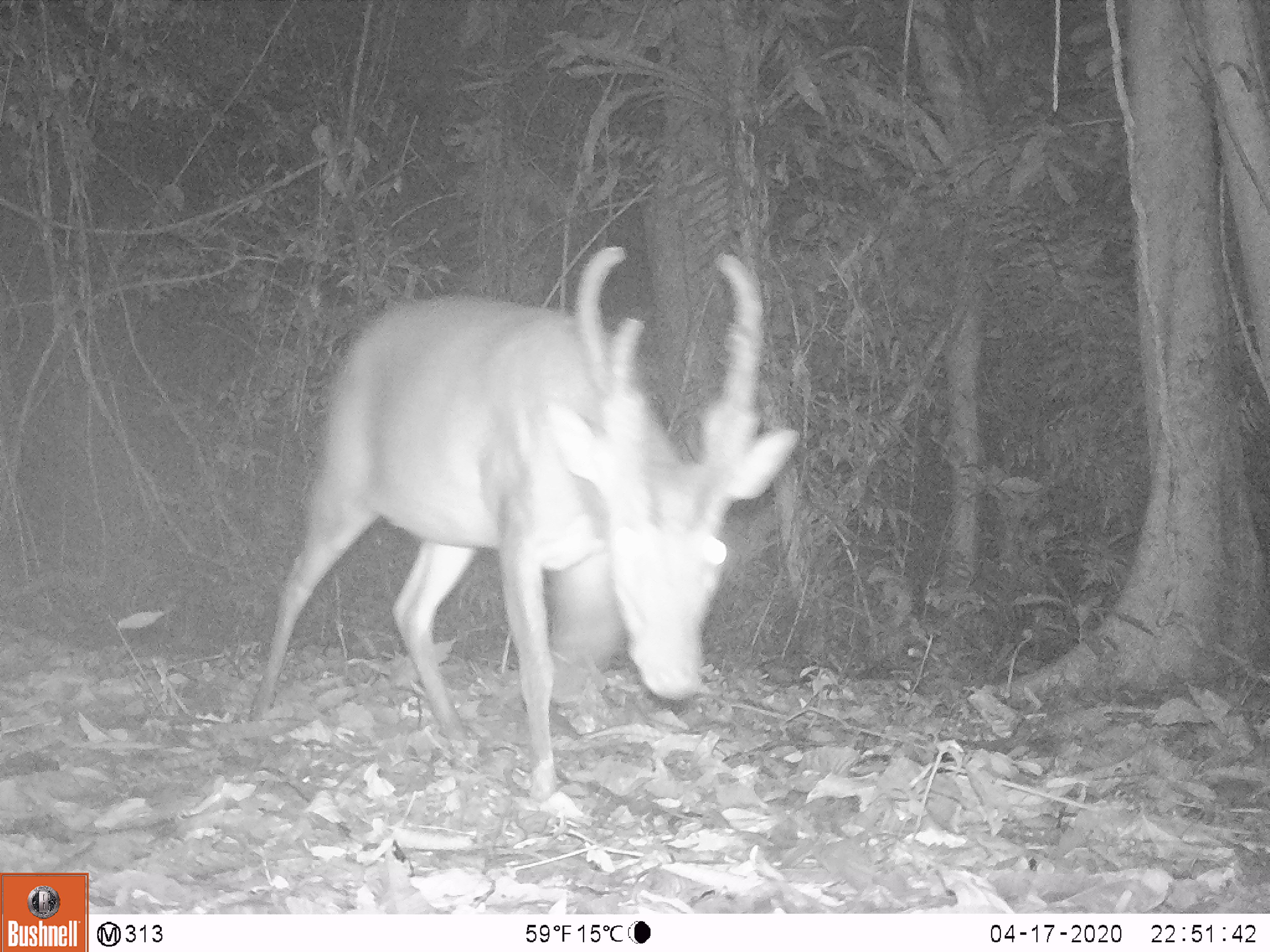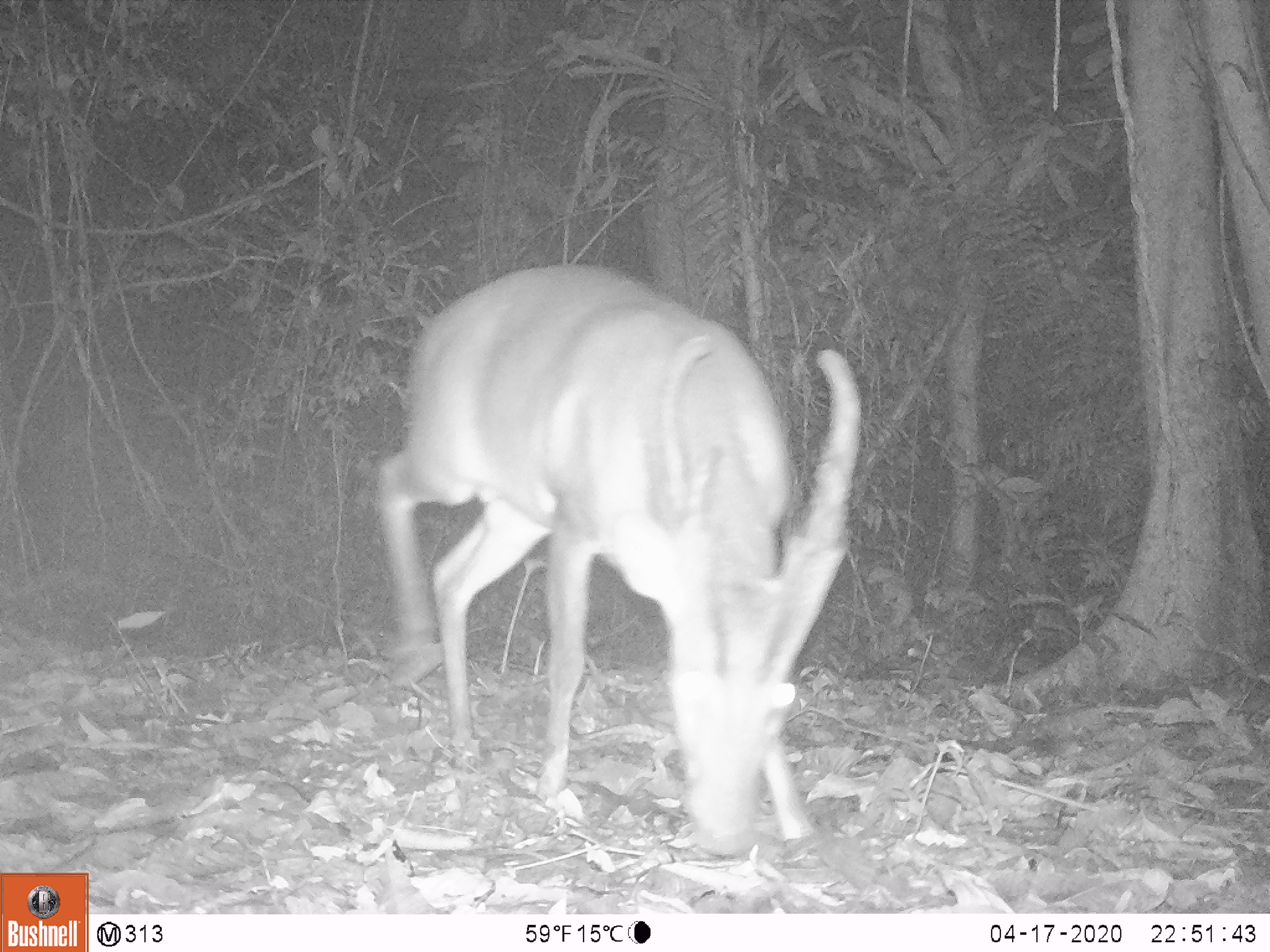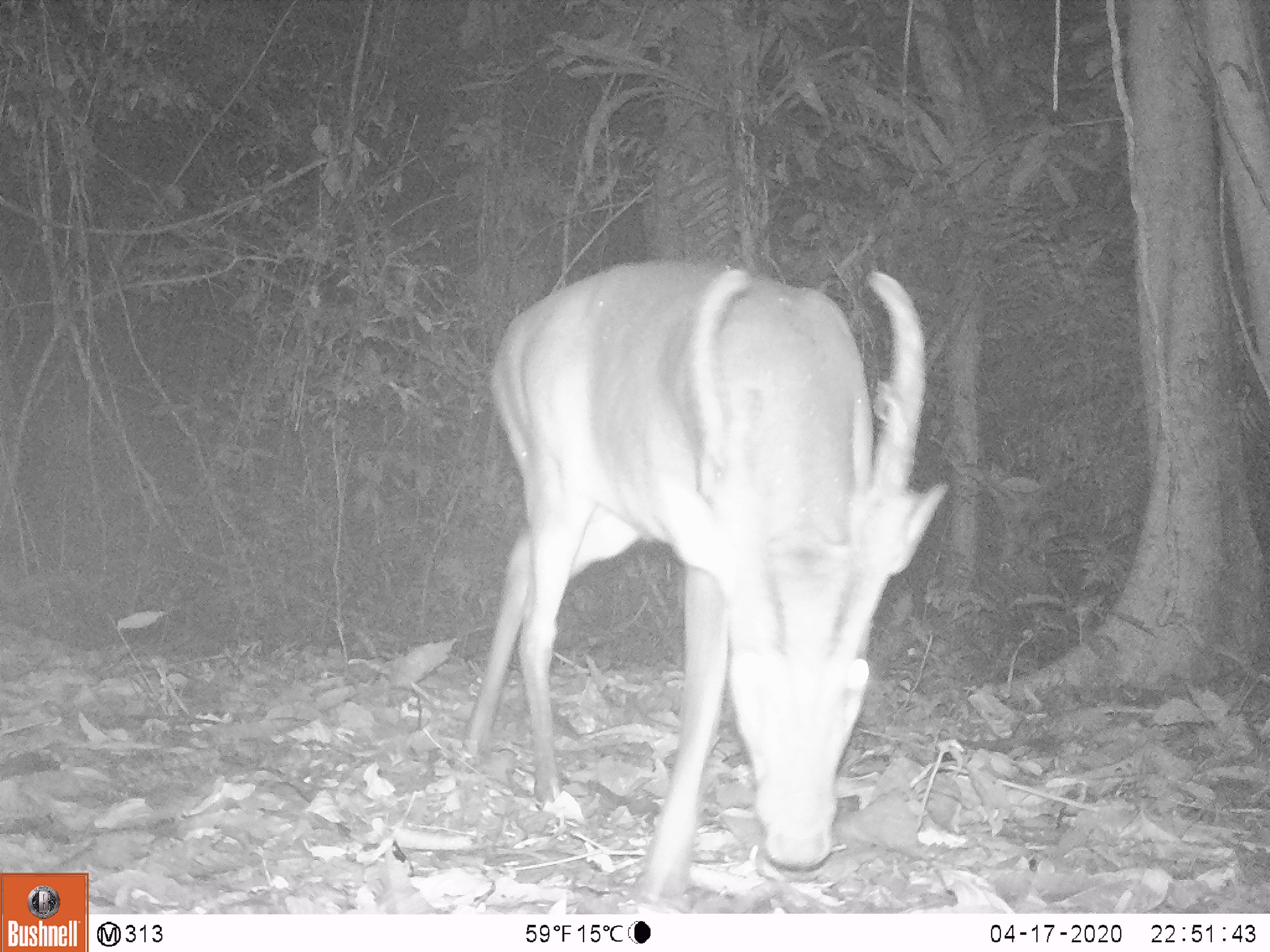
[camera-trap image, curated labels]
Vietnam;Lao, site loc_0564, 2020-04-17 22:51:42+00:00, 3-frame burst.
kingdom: Animalia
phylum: Chordata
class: Mammalia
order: Artiodactyla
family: Cervidae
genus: Muntiacus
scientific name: Muntiacus vuquangensis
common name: large-antlered muntjac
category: large antlered muntjac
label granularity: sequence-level